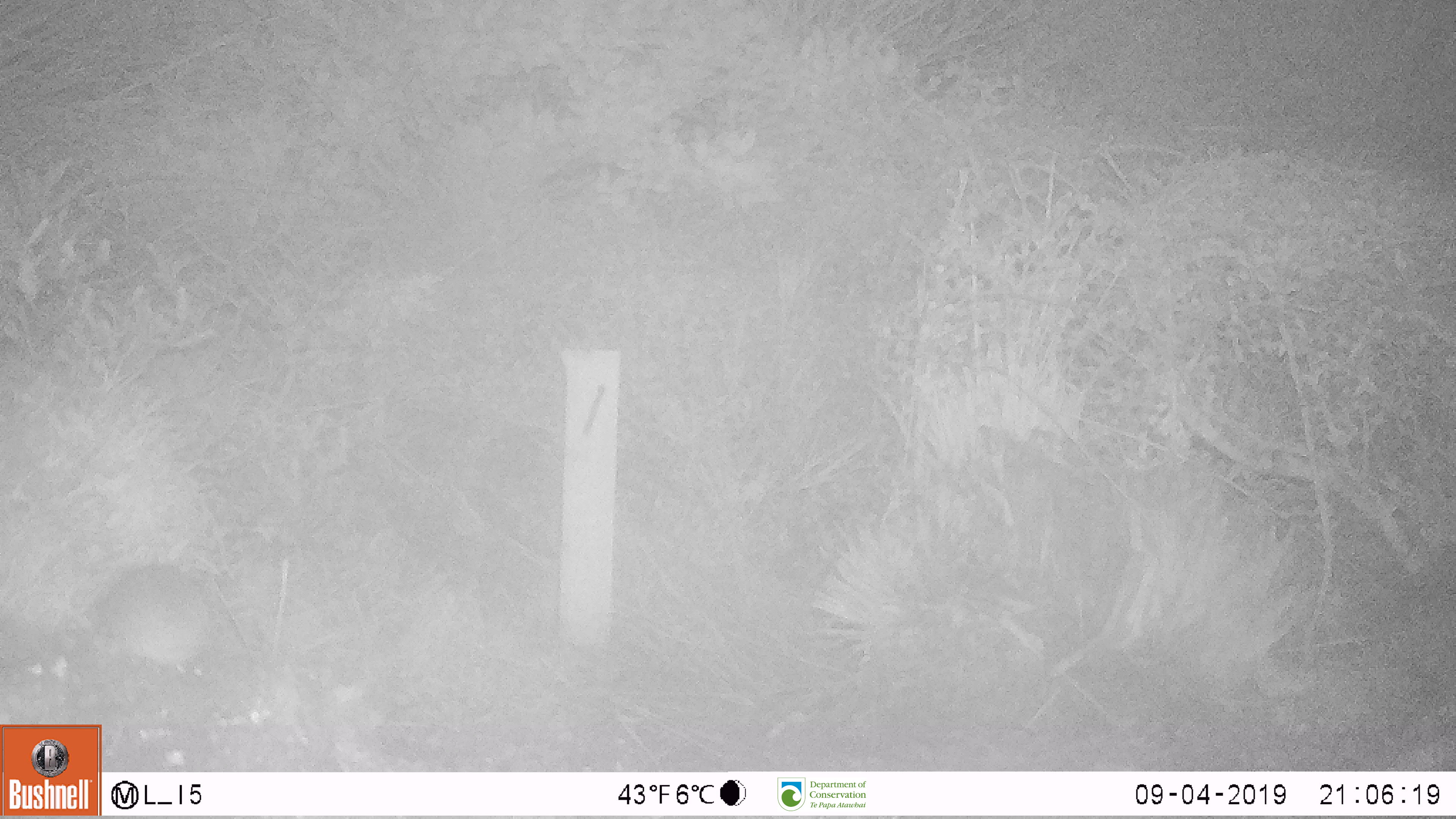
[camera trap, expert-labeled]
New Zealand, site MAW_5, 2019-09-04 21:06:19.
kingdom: Animalia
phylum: Chordata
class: Mammalia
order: Rodentia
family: Muridae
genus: Mus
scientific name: Mus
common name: mouse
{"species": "mouse (Mus)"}